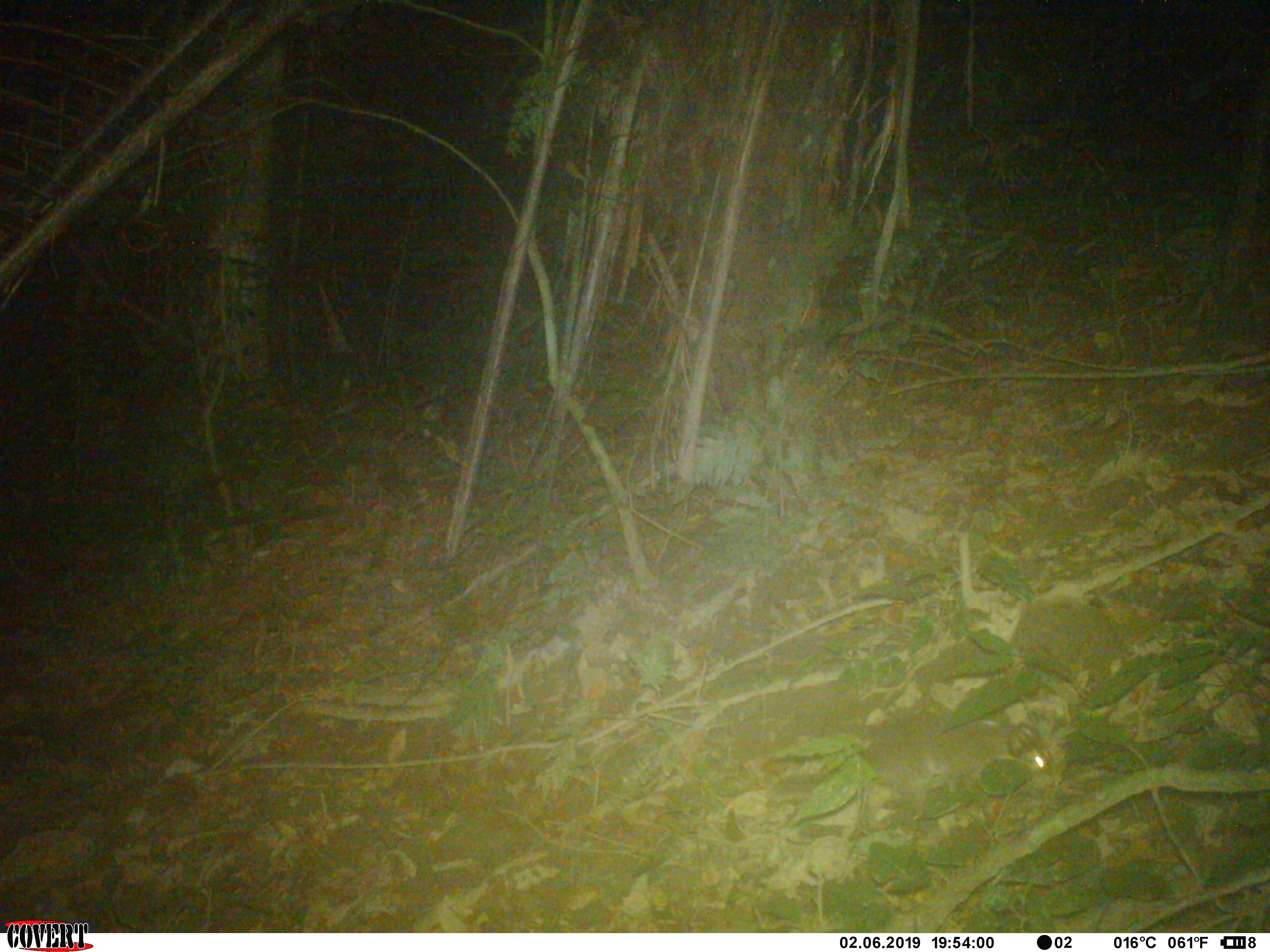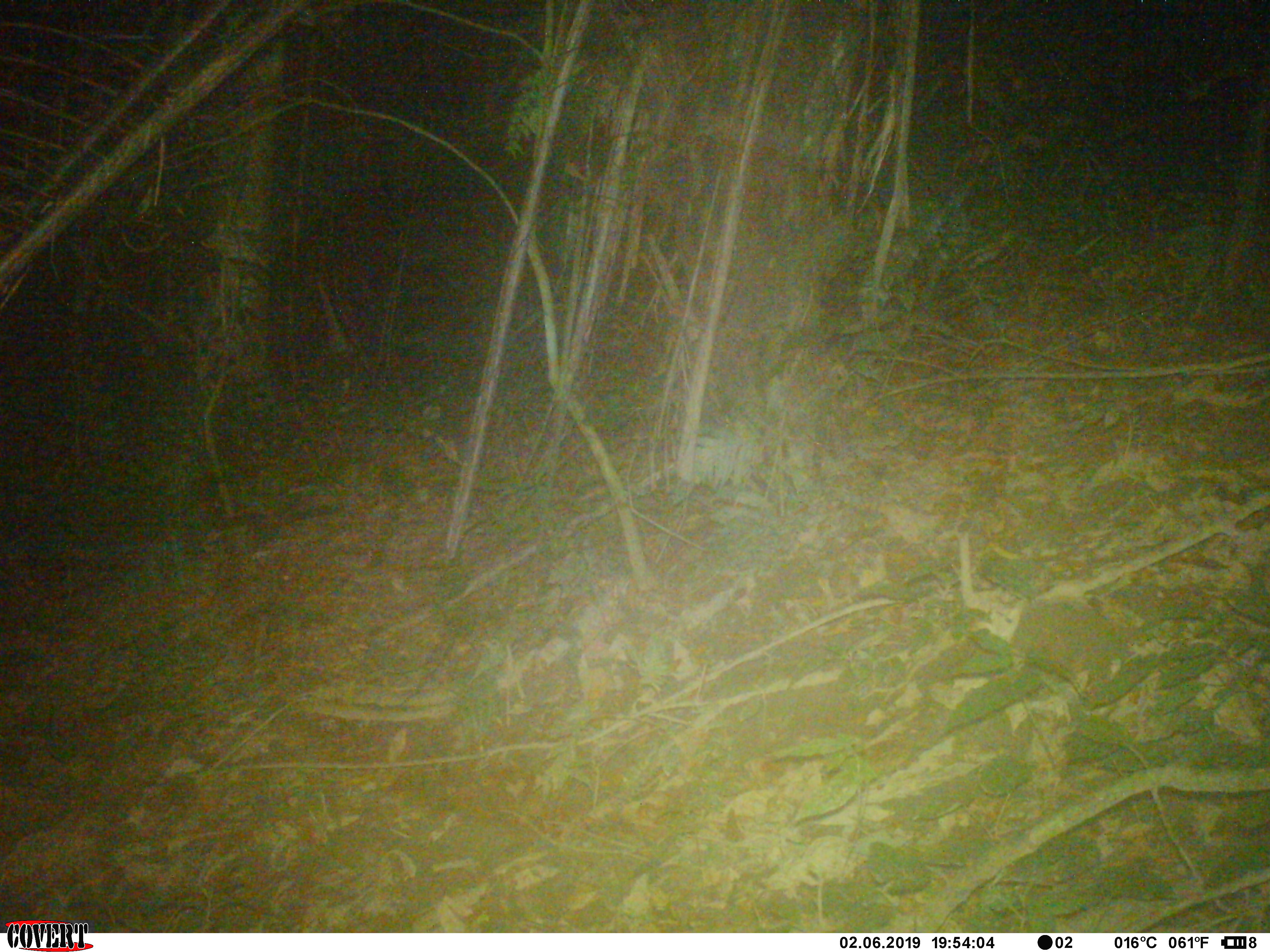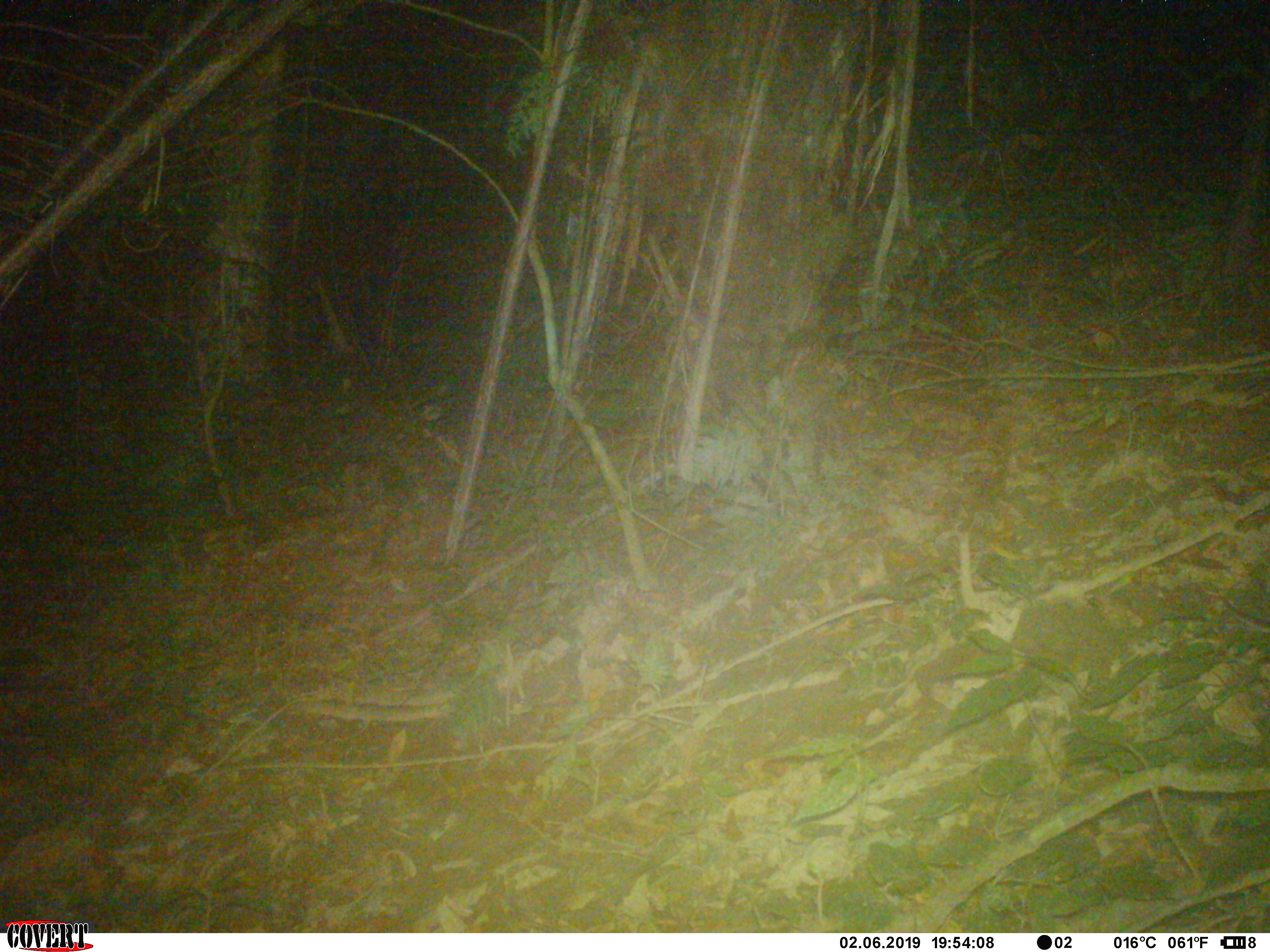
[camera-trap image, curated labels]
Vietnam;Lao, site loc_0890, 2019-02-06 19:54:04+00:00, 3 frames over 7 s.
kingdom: Animalia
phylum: Chordata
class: Mammalia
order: Carnivora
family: Mustelidae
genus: Melogale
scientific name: Melogale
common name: ferret badger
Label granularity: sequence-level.